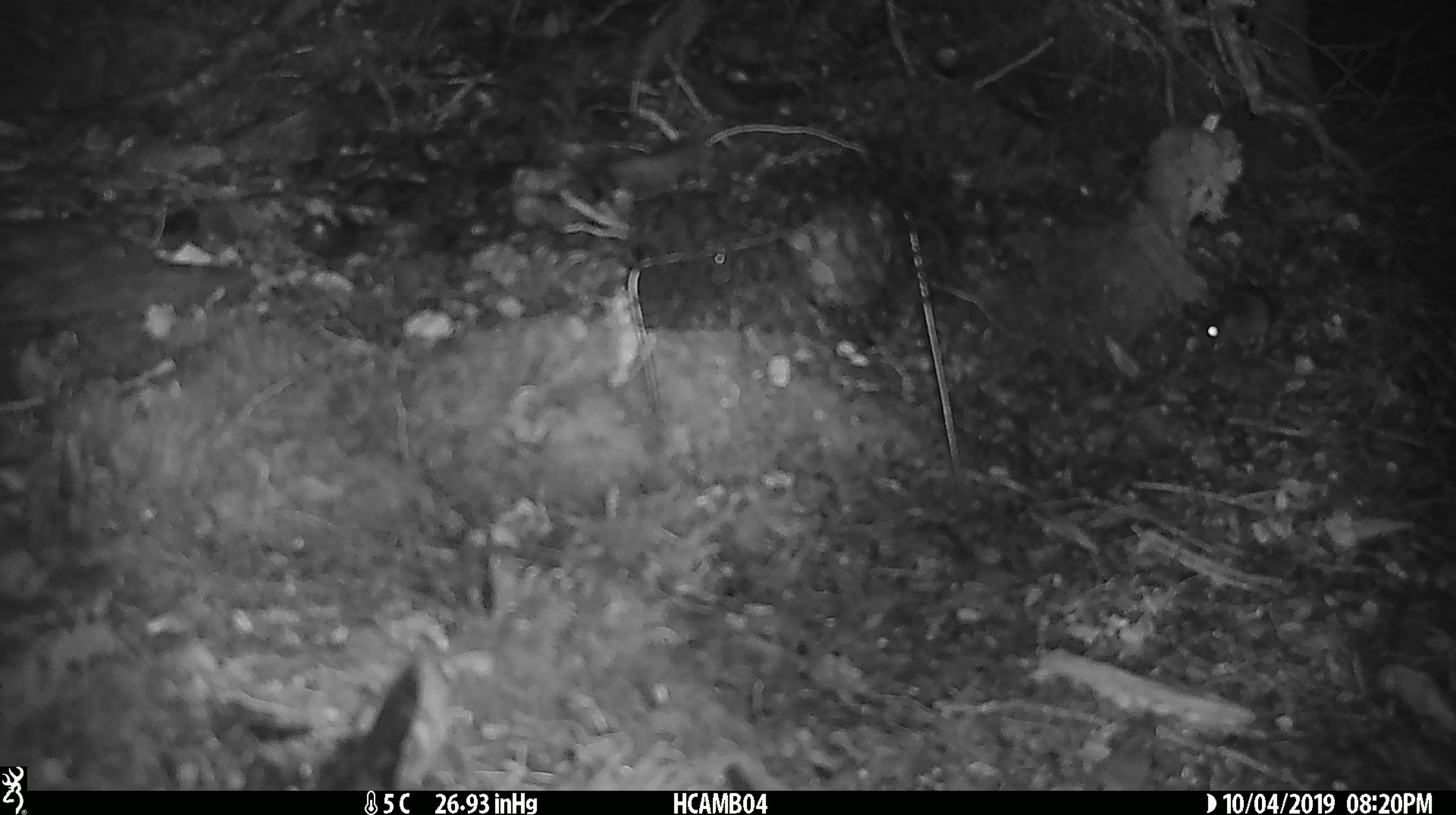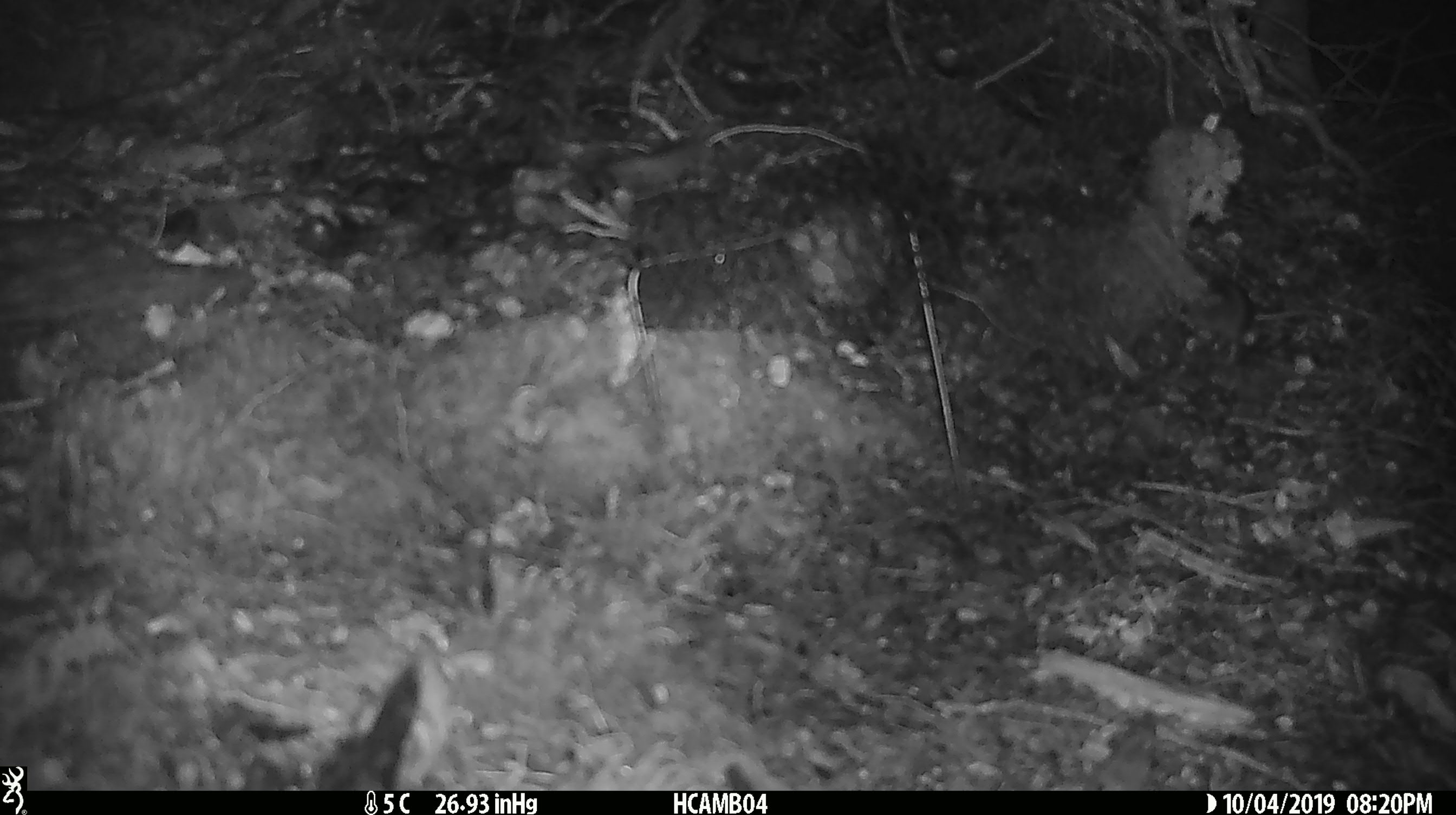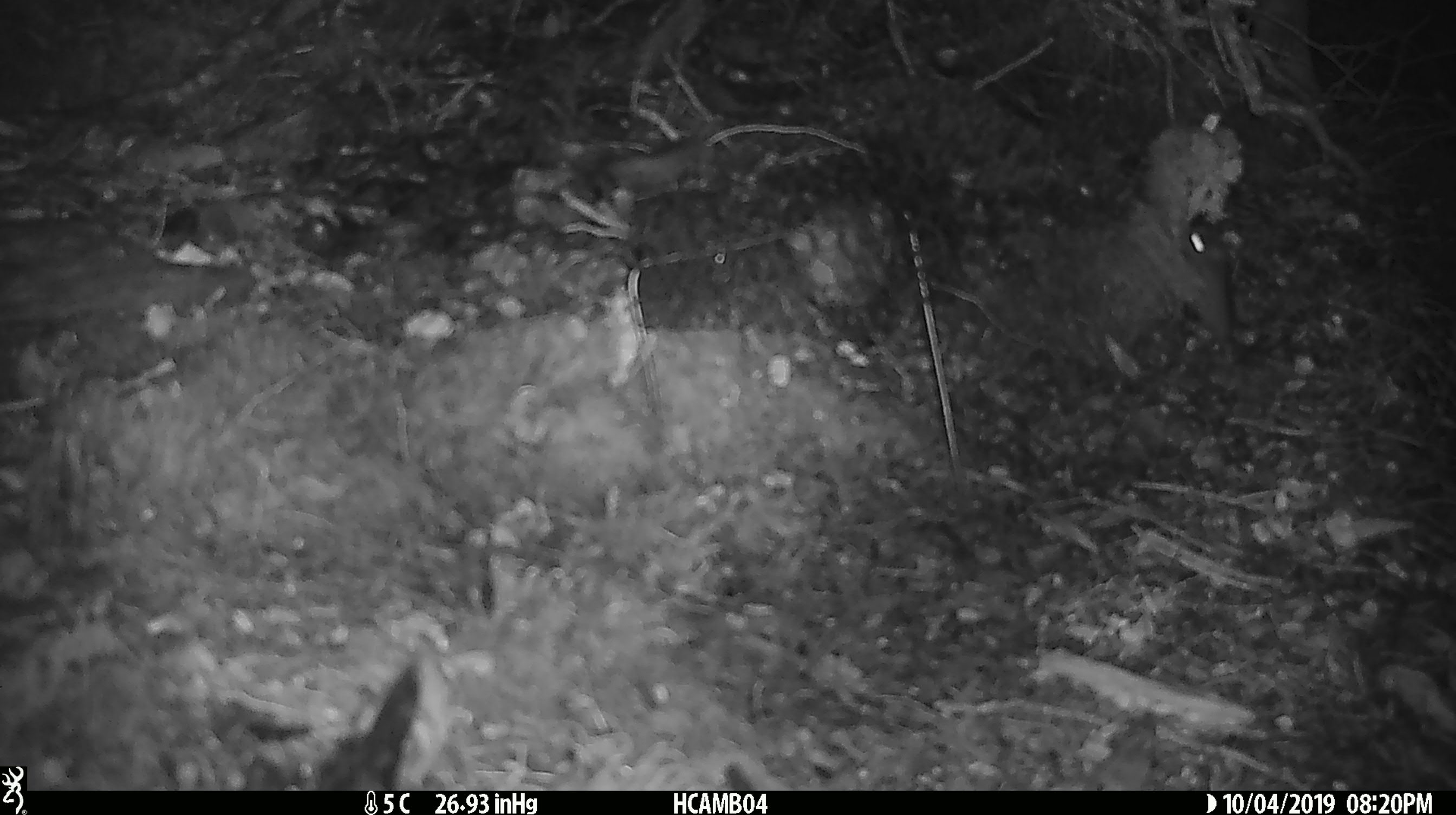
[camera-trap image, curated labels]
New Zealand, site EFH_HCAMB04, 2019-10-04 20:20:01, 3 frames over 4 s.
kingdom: Animalia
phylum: Chordata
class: Mammalia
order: Rodentia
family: Muridae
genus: Mus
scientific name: Mus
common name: mouse